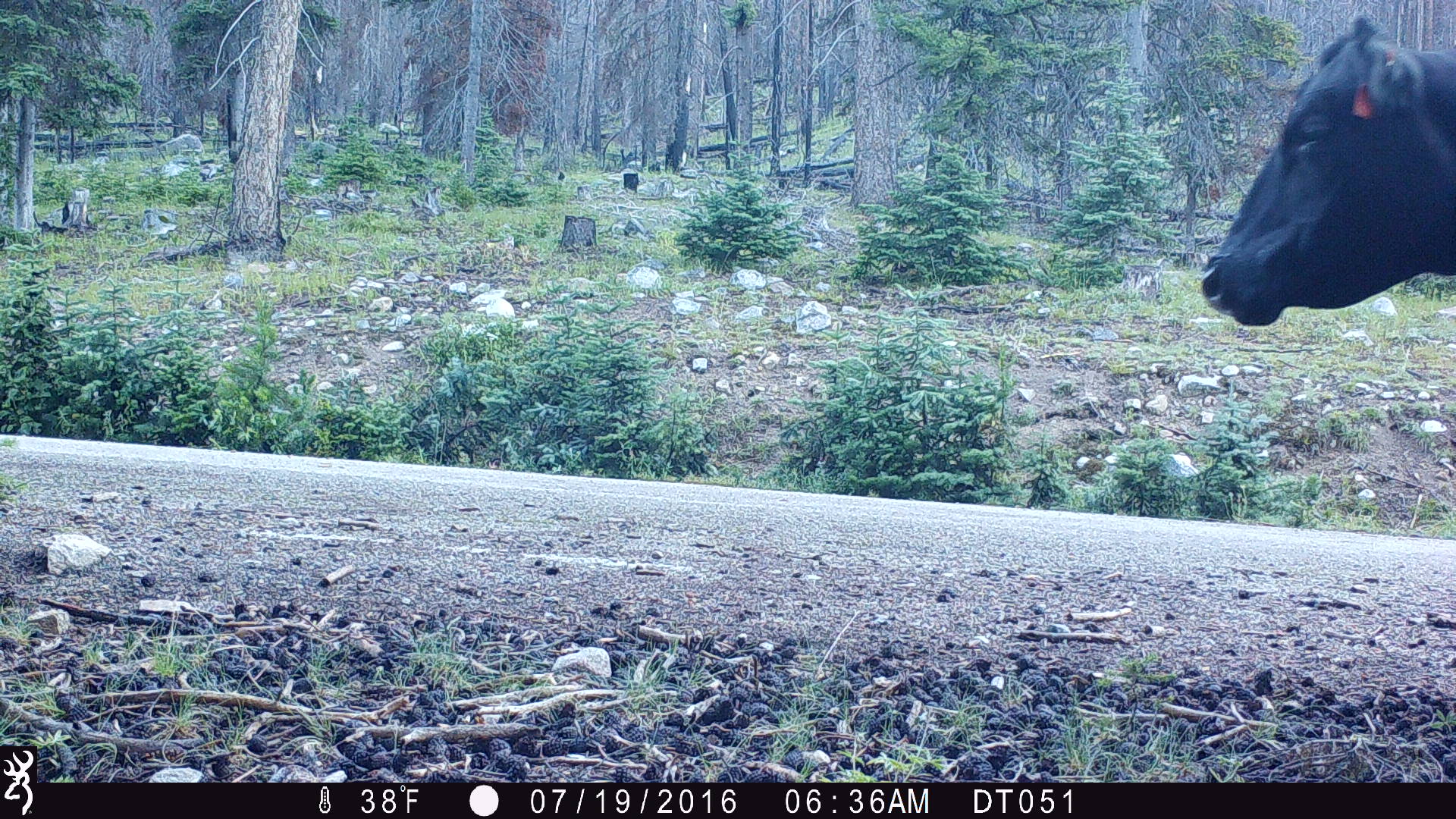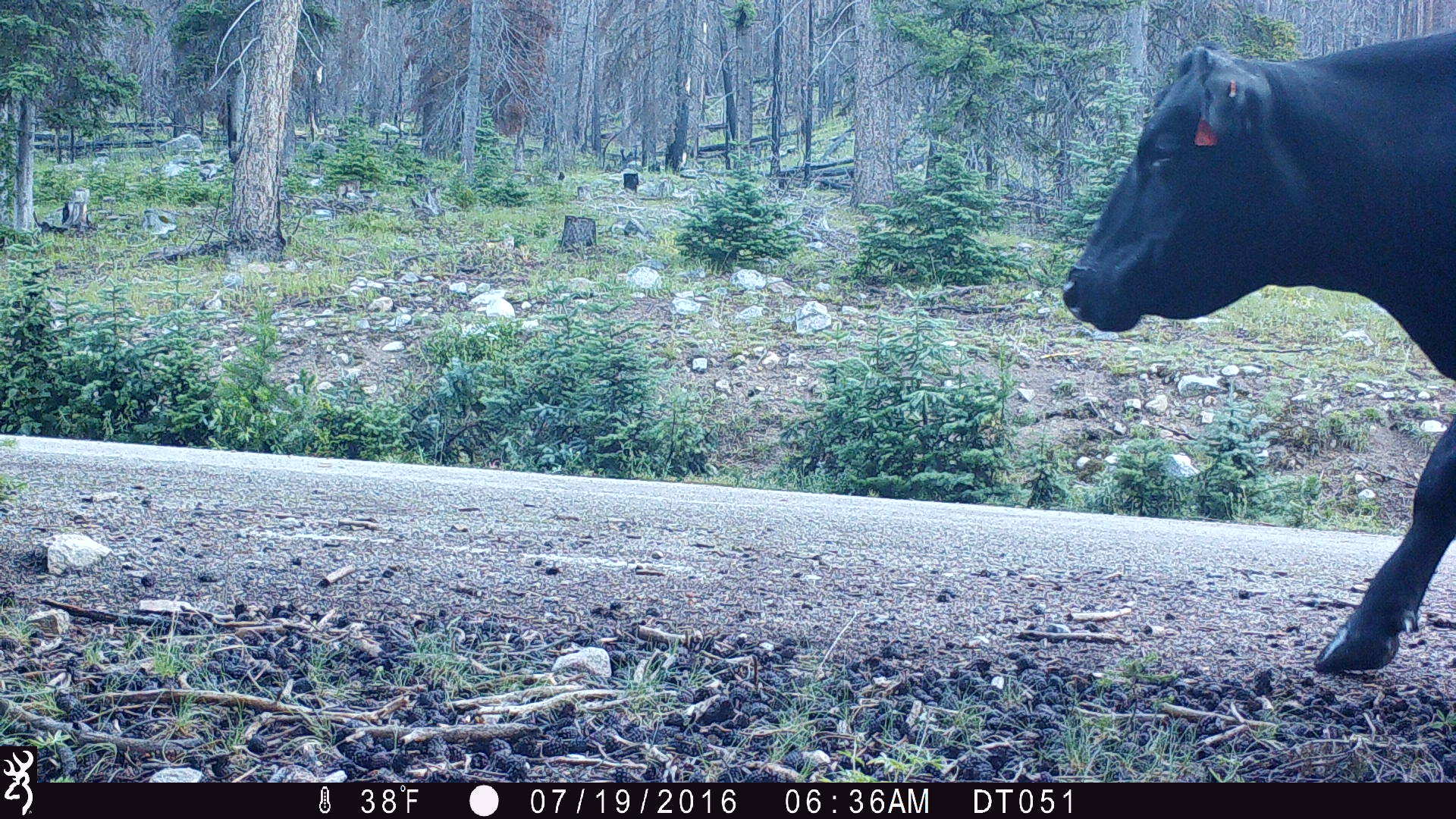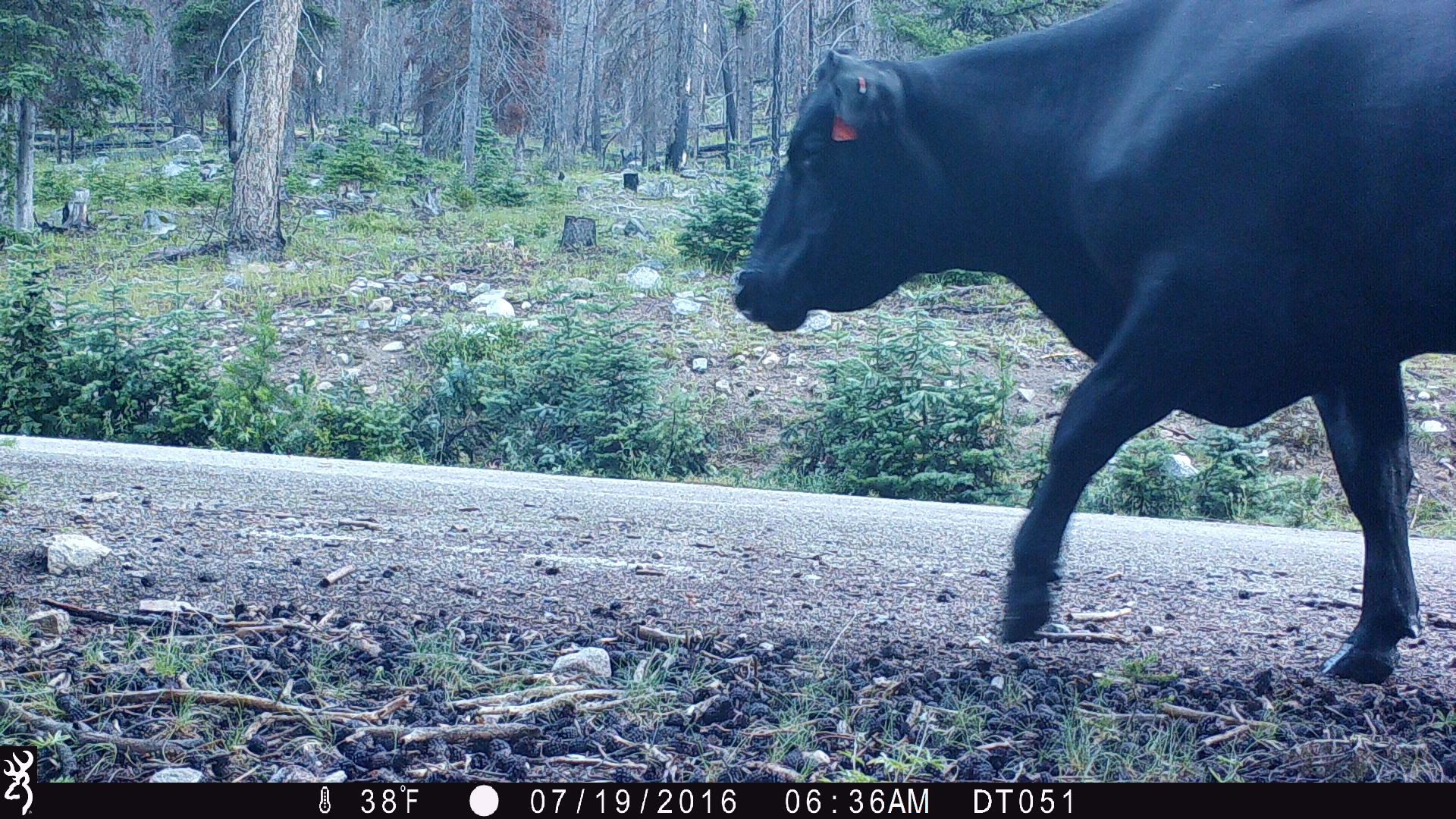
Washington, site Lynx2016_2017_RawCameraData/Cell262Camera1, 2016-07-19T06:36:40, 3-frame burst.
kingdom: Animalia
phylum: Chordata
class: Mammalia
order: Artiodactyla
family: Bovidae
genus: Bos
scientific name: Bos taurus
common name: domestic cattle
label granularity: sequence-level